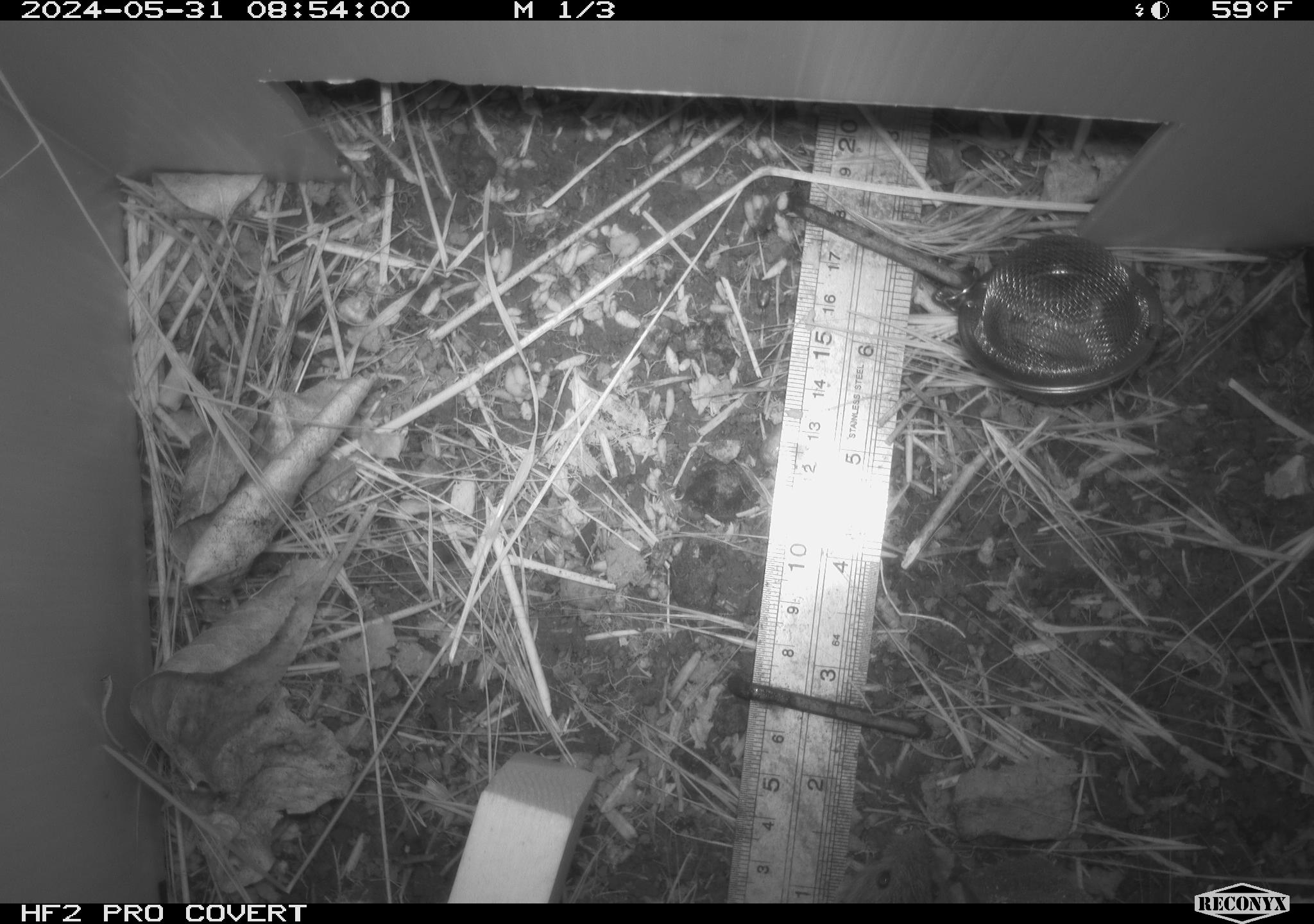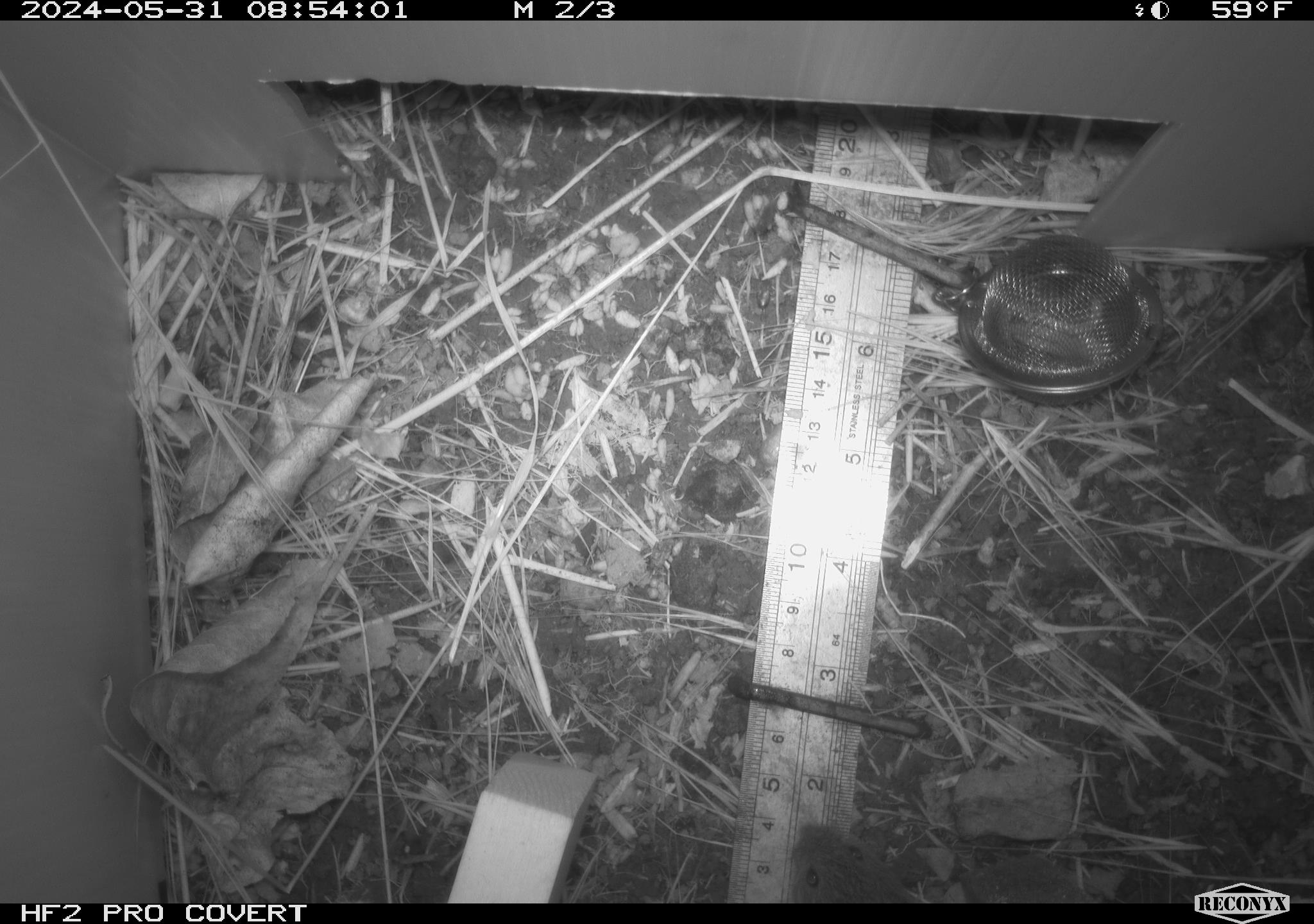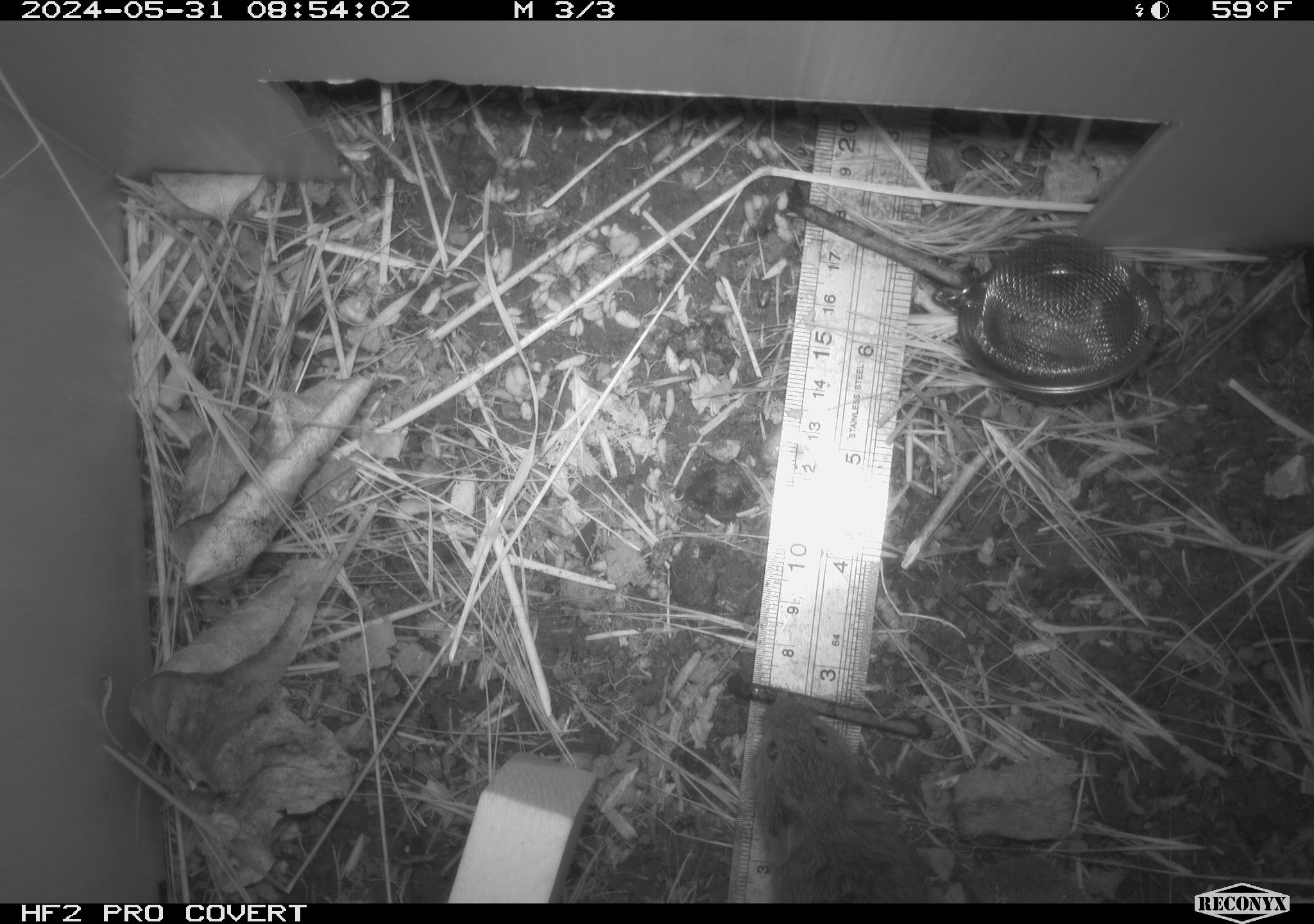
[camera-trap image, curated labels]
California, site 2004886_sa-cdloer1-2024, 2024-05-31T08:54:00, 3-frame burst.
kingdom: Animalia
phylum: Chordata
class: Mammalia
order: Rodentia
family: Cricetidae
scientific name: Arvicolinae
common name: voles, lemmings, and muskrats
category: arvicolinae subfamily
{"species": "arvicolinae subfamily (voles, lemmings, and muskrats) (Arvicolinae)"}